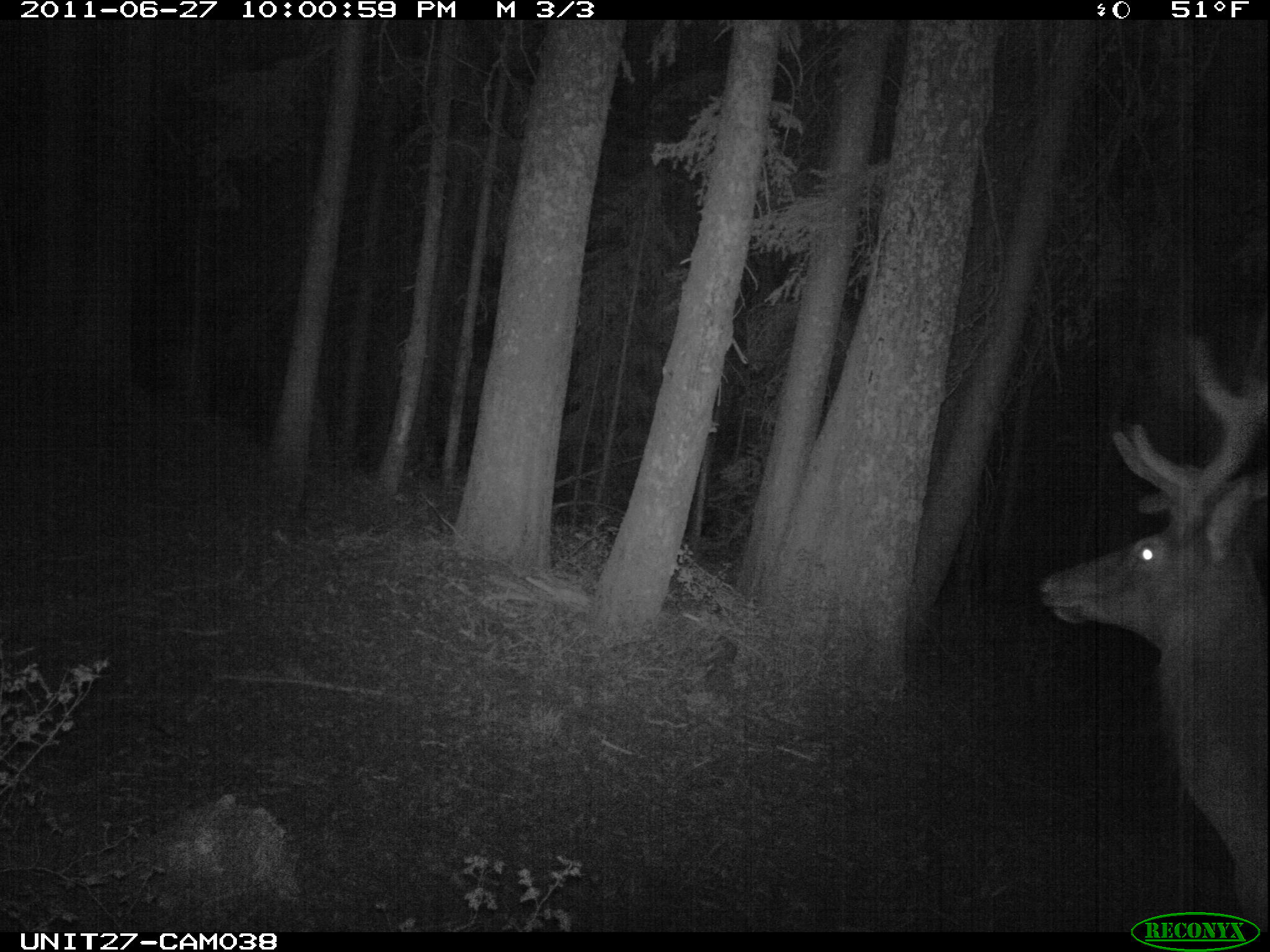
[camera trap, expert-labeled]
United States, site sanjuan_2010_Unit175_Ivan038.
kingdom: Animalia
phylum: Chordata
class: Mammalia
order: Artiodactyla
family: Cervidae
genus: Cervus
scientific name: Cervus elaphus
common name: red deer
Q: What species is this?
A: Cervus elaphus (red deer).